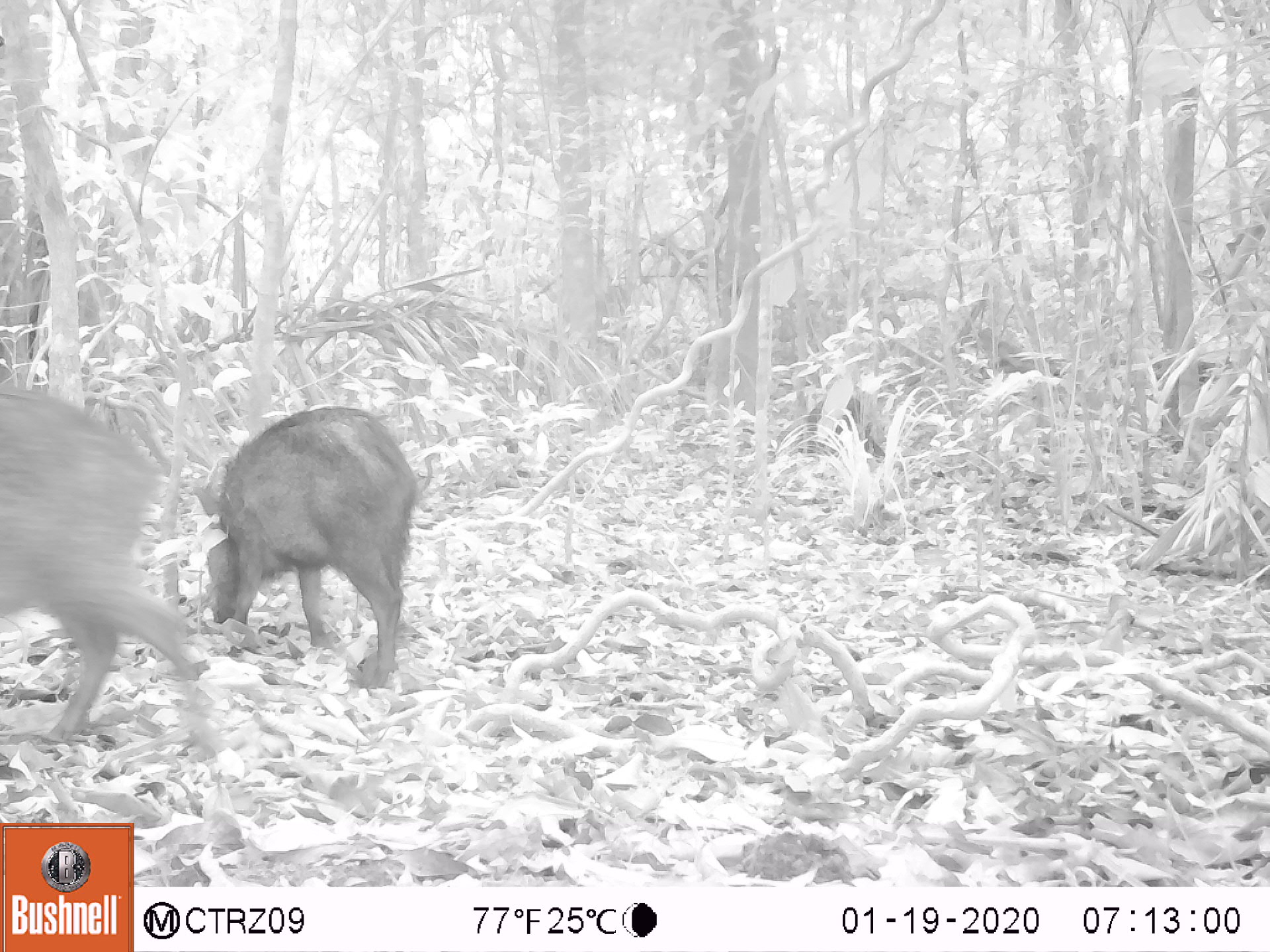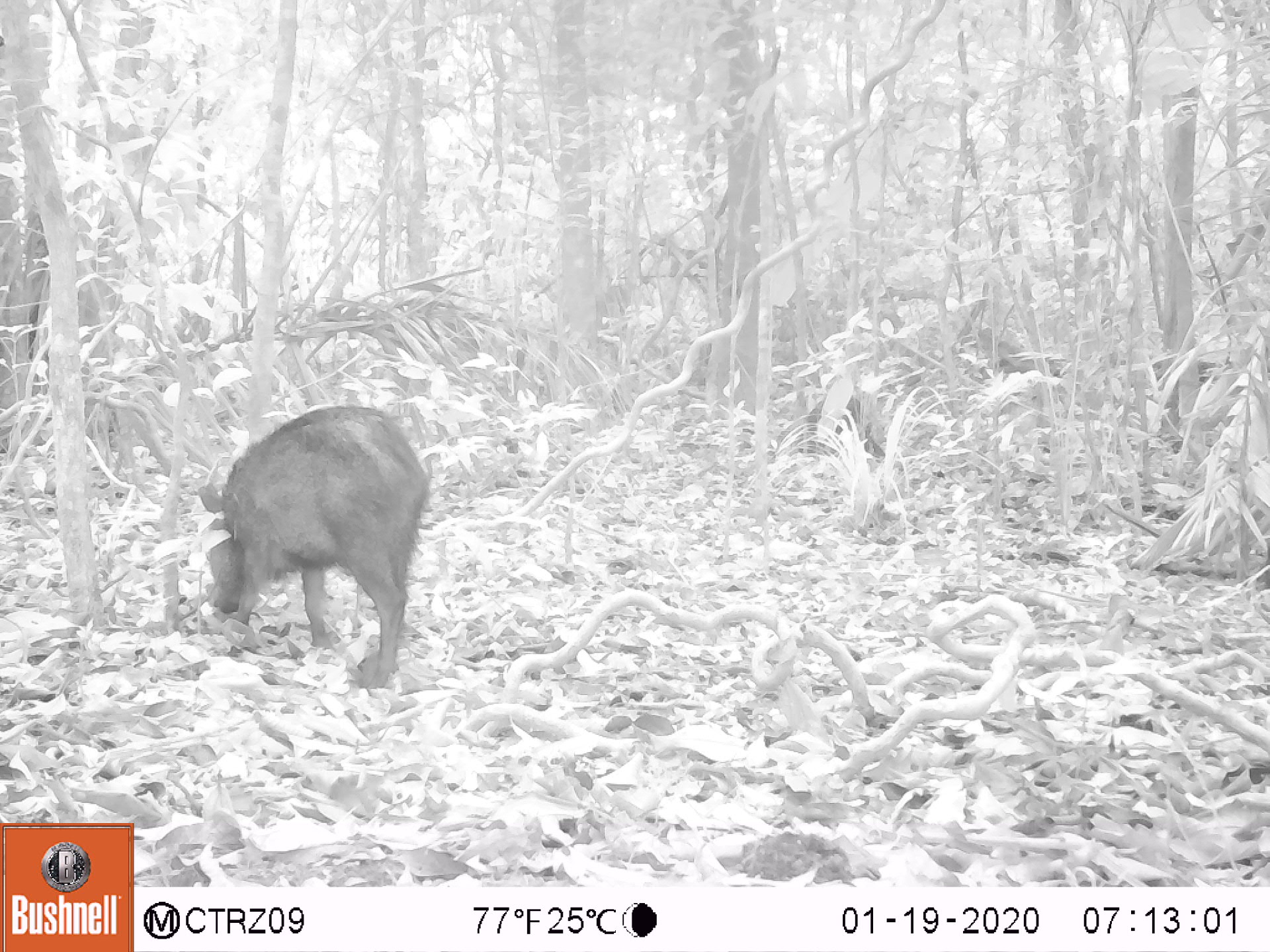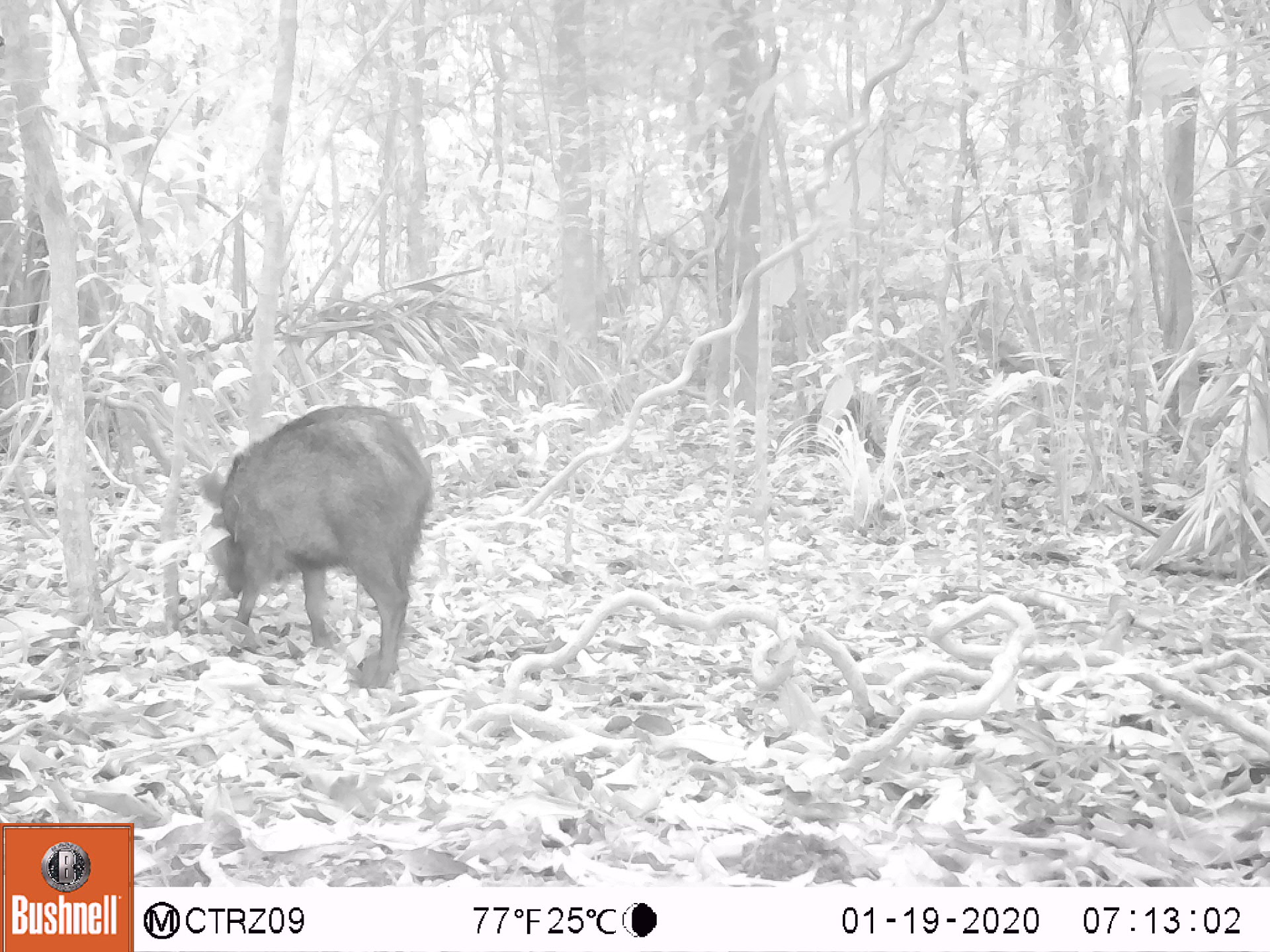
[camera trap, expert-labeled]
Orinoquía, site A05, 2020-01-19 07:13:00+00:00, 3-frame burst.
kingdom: Animalia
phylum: Chordata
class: Mammalia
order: Artiodactyla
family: Tayassuidae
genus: Pecari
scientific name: Pecari tajacu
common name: collared peccary